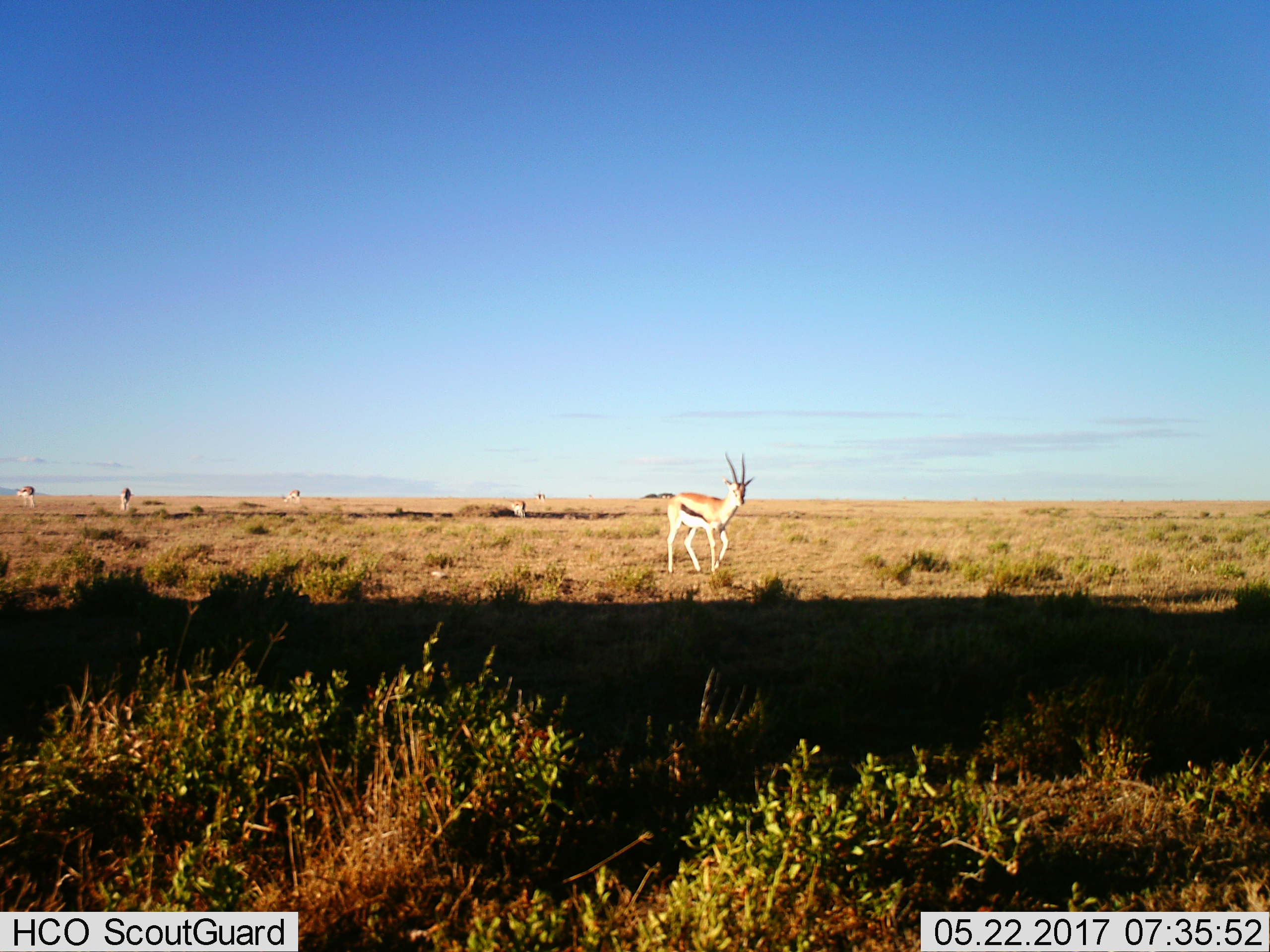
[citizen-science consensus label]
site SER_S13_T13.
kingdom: Animalia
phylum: Chordata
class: Mammalia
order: Artiodactyla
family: Bovidae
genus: Eudorcas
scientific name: Eudorcas thomsonii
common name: thomson's gazelle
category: gazellethomsons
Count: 5.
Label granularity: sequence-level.